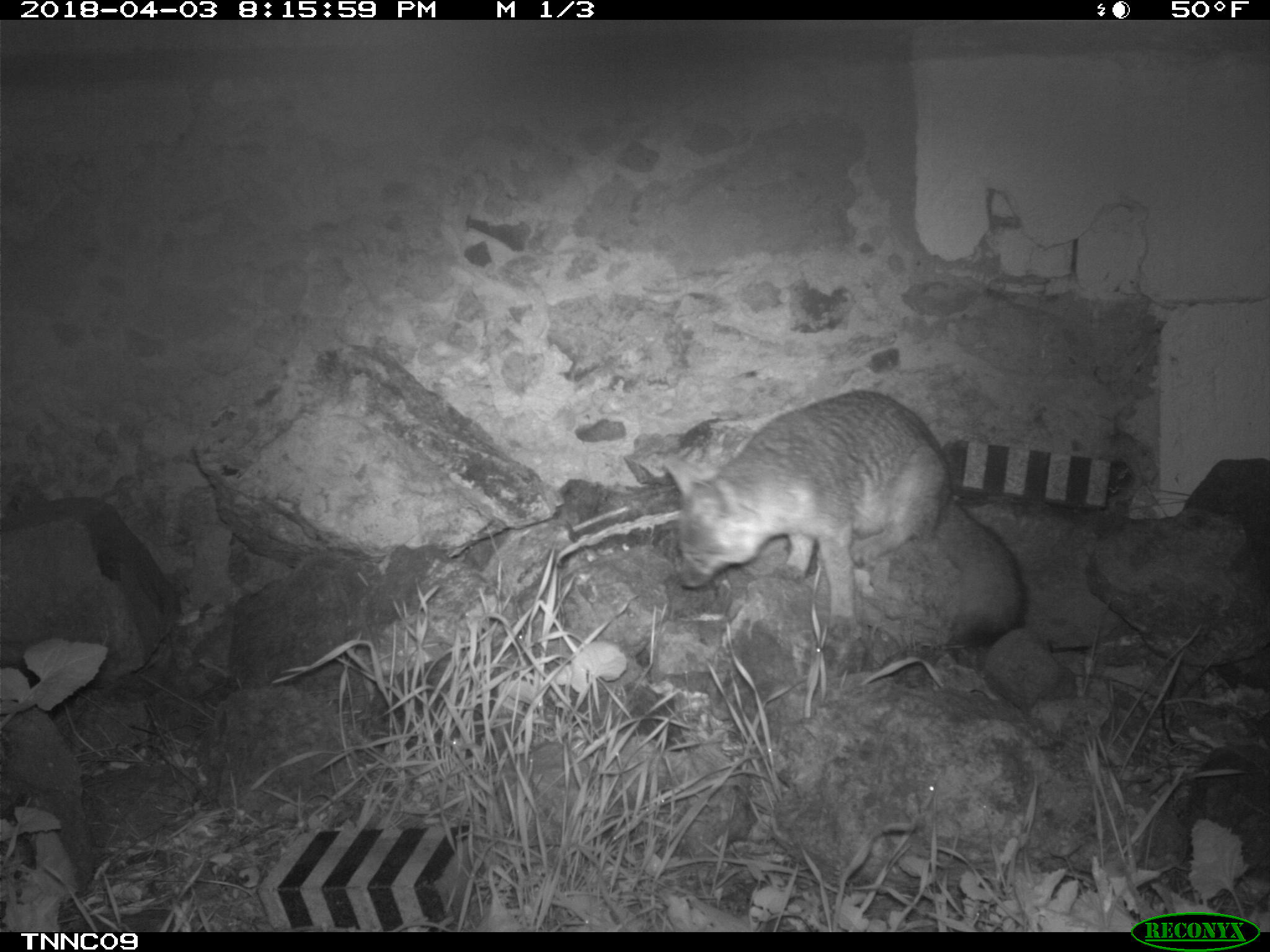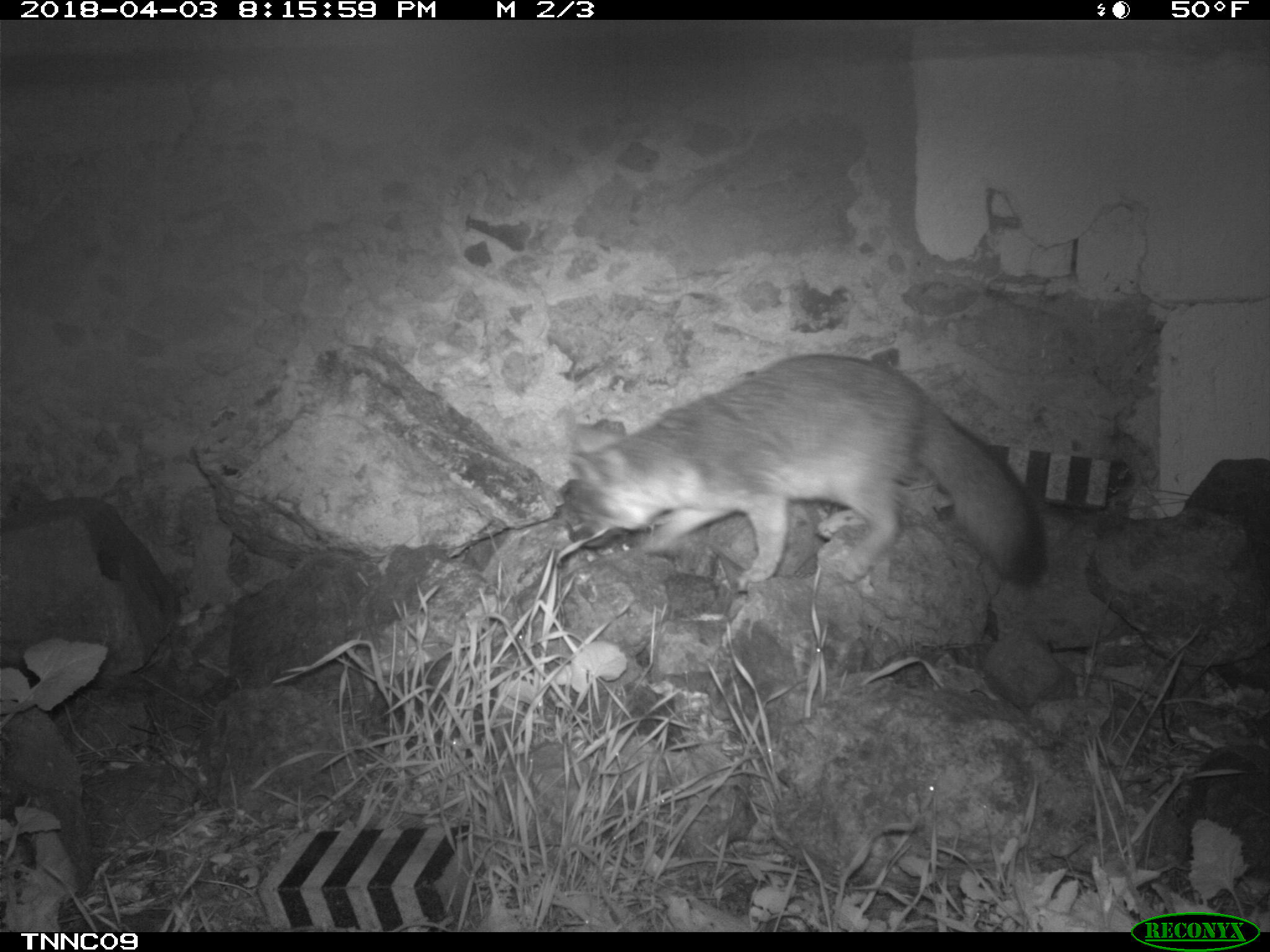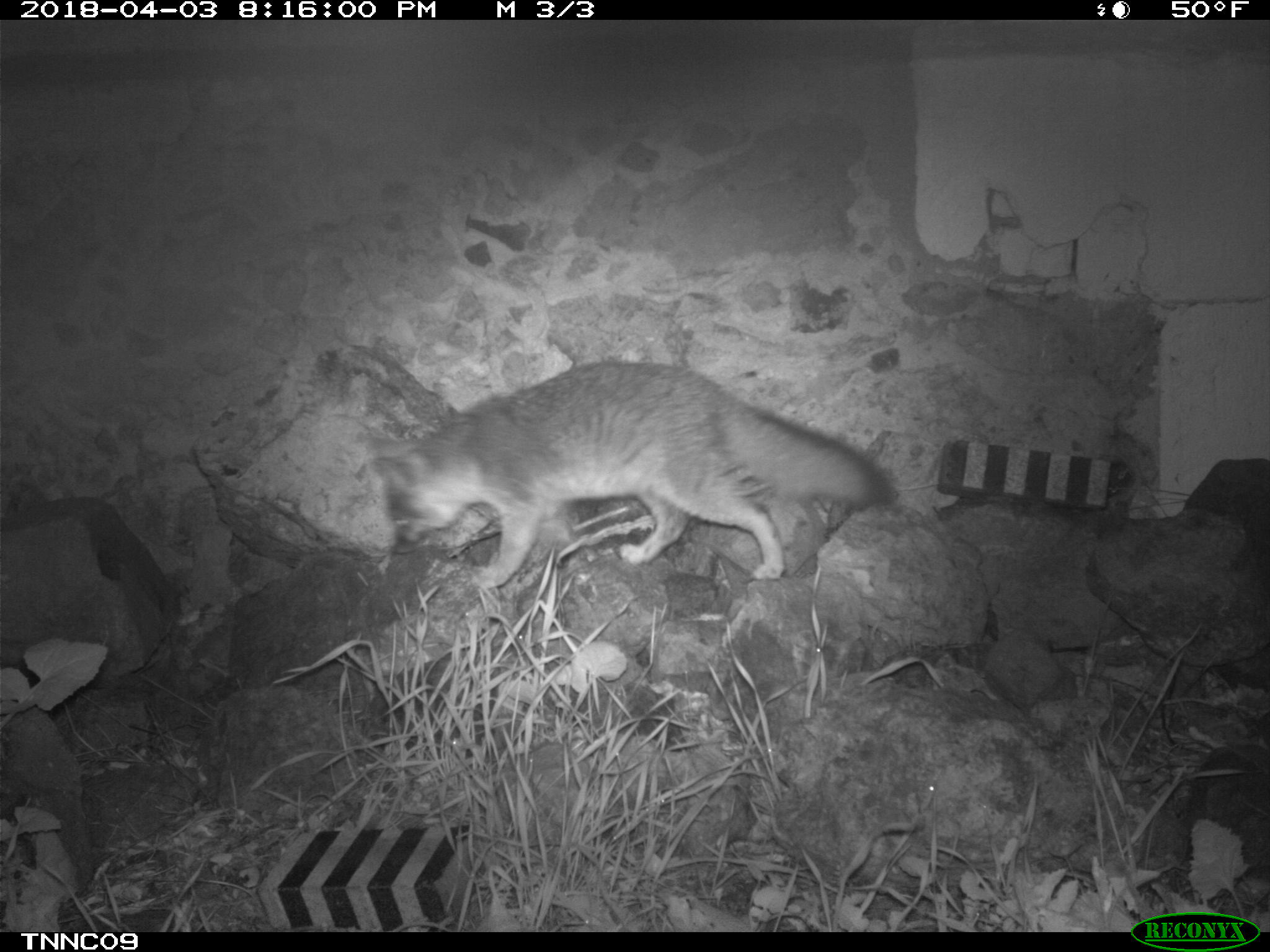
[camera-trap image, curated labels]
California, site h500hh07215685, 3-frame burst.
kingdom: Animalia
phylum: Chordata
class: Mammalia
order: Carnivora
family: Canidae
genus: Urocyon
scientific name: Urocyon littoralis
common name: island fox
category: fox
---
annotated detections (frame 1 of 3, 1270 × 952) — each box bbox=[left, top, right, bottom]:
fox: bbox=[659, 387, 1025, 648]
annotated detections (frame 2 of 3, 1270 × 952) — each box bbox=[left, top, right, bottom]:
fox: bbox=[557, 353, 1047, 591]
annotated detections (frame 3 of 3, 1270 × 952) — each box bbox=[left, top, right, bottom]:
fox: bbox=[360, 360, 896, 591]